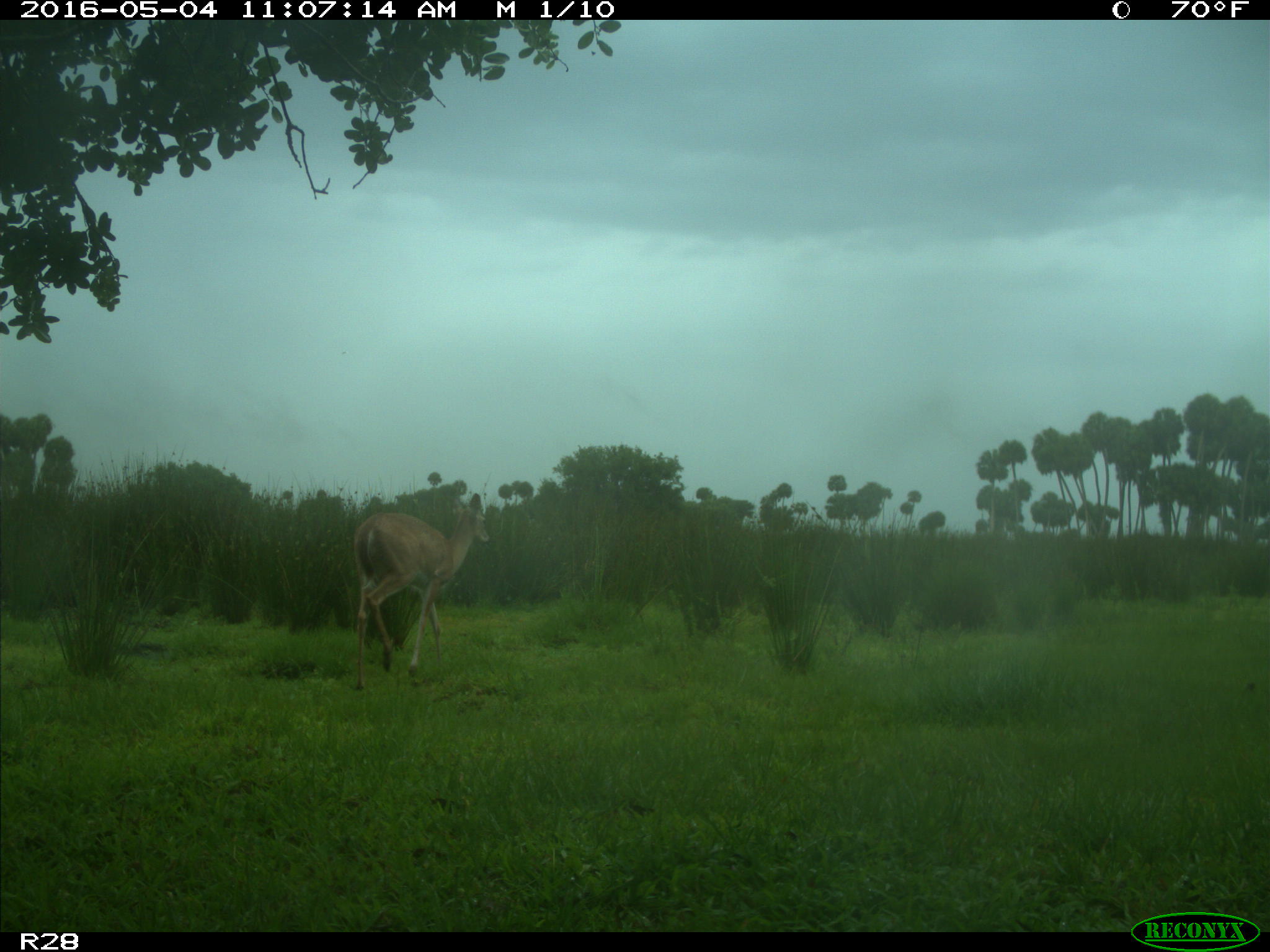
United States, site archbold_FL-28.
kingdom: Animalia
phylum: Chordata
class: Mammalia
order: Artiodactyla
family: Cervidae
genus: Odocoileus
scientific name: Odocoileus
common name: deer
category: unidentified deer